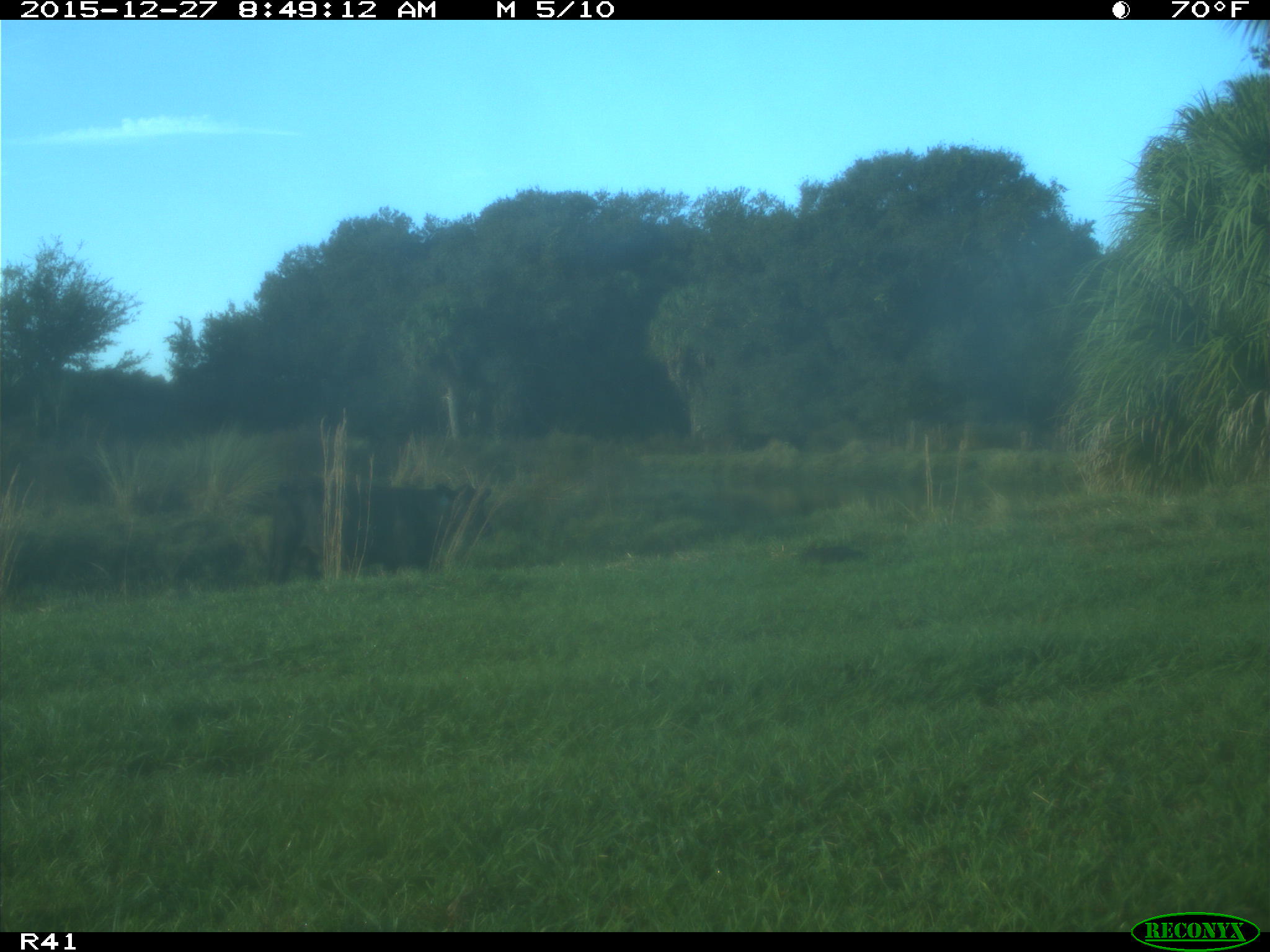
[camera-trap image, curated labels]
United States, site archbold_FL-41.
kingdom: Animalia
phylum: Chordata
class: Mammalia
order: Artiodactyla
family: Bovidae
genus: Bos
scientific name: Bos taurus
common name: domestic cow